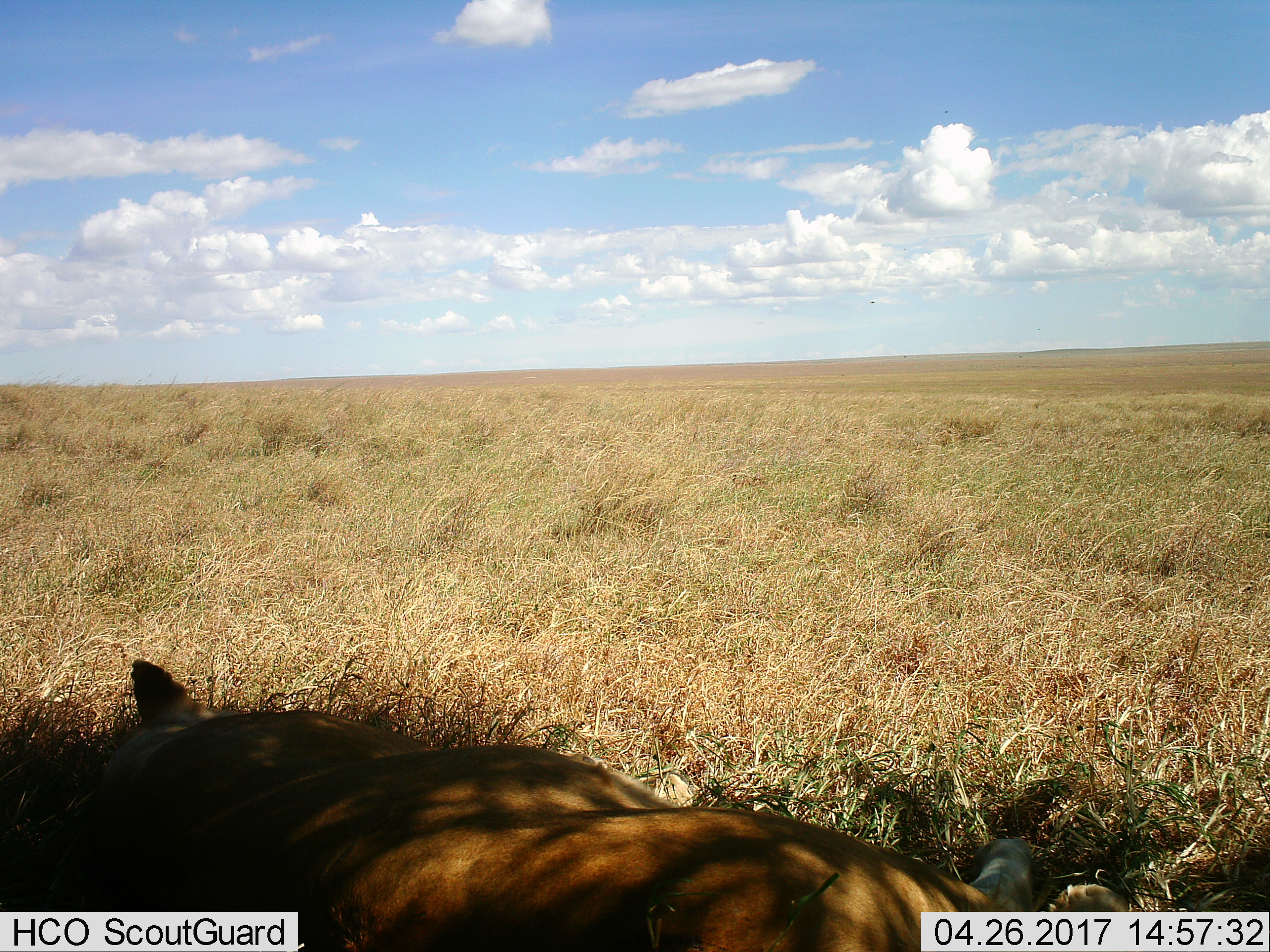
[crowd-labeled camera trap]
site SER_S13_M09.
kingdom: Animalia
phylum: Chordata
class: Mammalia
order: Carnivora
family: Felidae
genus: Panthera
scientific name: Panthera leo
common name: lion female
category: lionfemale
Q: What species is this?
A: Lionfemale (lion female) (Panthera leo).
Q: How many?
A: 1.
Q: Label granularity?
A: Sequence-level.